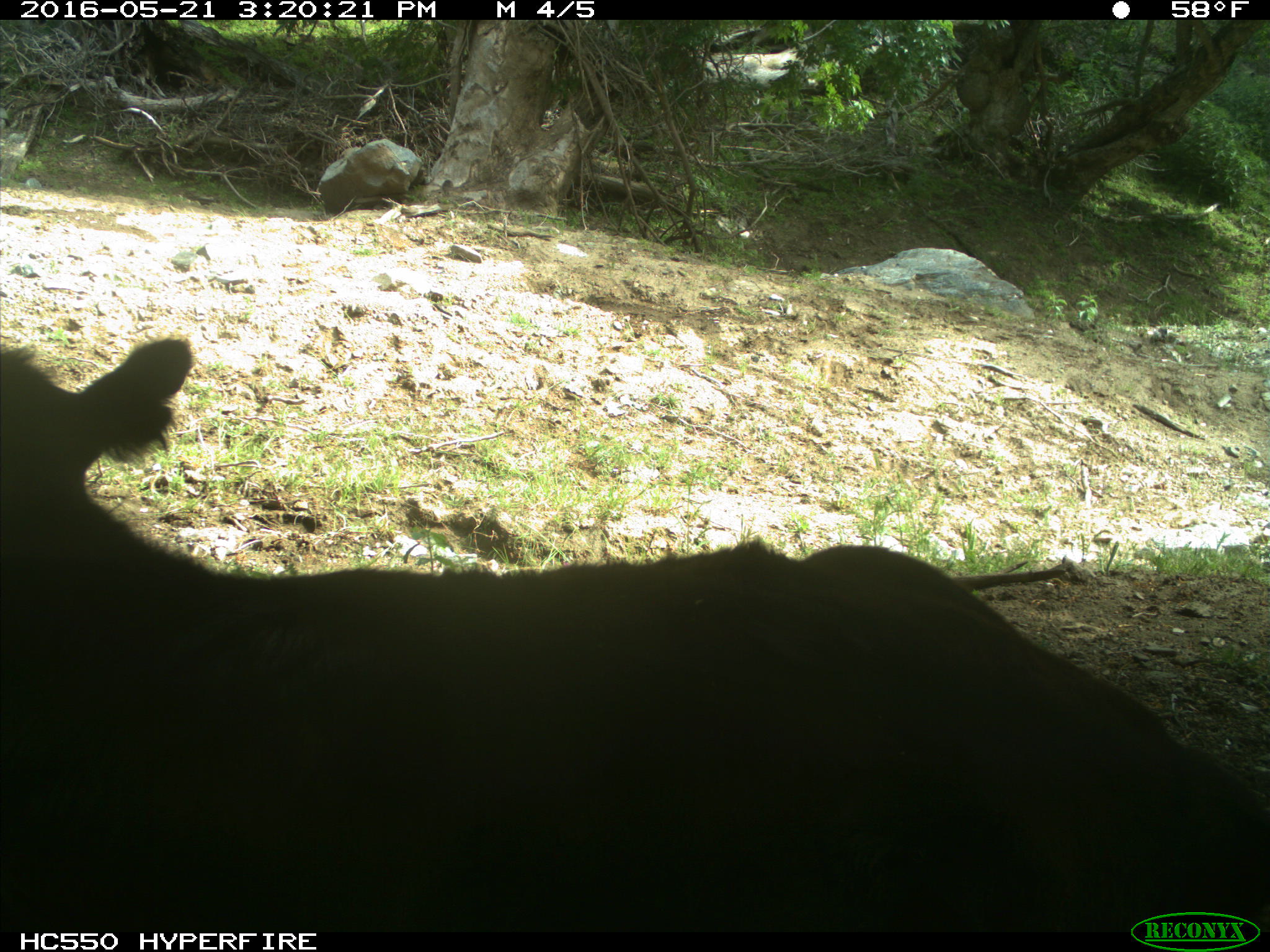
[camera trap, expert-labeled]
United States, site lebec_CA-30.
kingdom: Animalia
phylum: Chordata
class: Mammalia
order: Artiodactyla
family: Bovidae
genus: Bos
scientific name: Bos taurus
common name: domestic cow